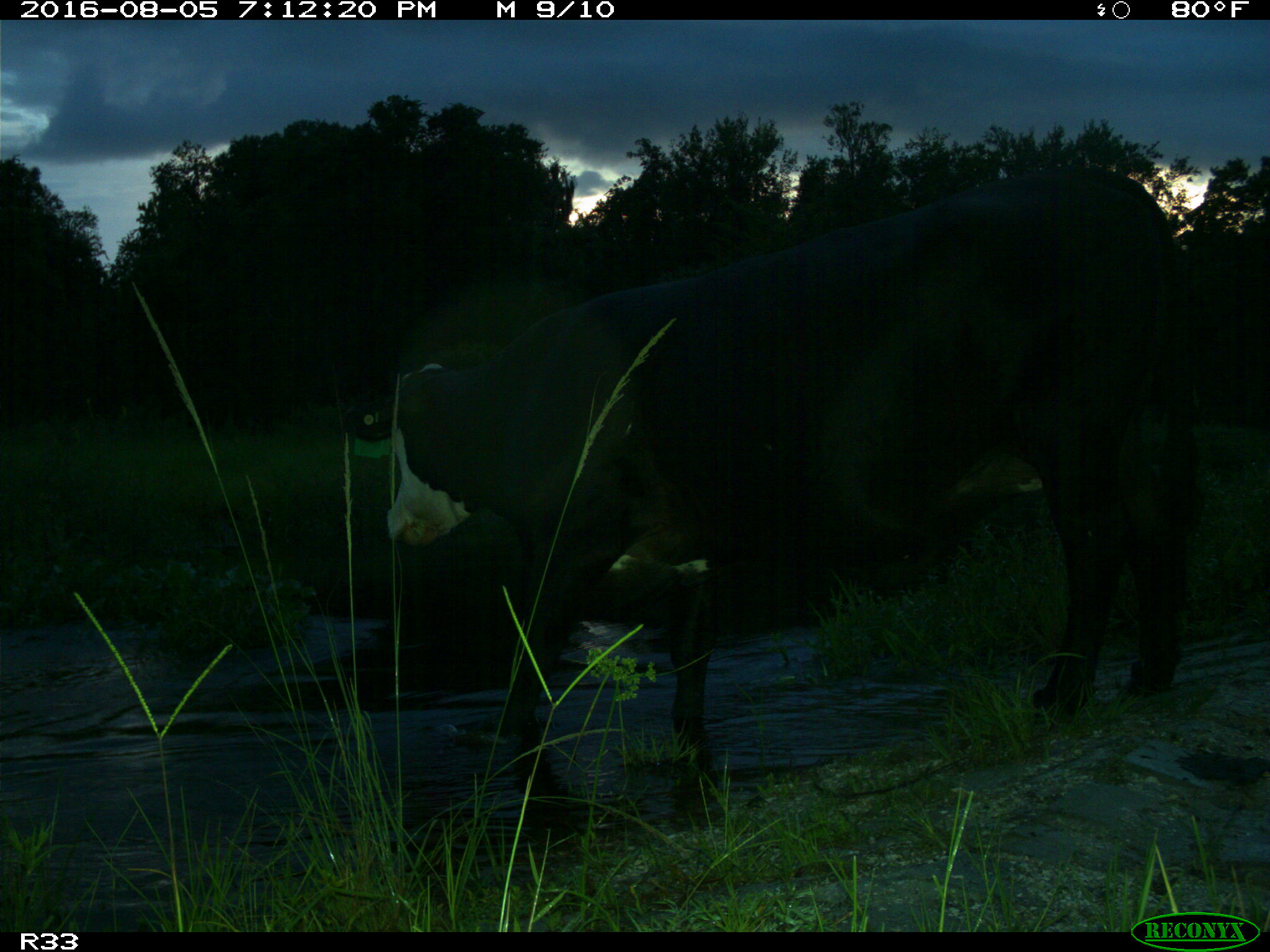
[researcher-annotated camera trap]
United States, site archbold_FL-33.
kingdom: Animalia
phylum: Chordata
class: Mammalia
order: Artiodactyla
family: Bovidae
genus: Bos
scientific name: Bos taurus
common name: domestic cow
Bos taurus (domestic cow).